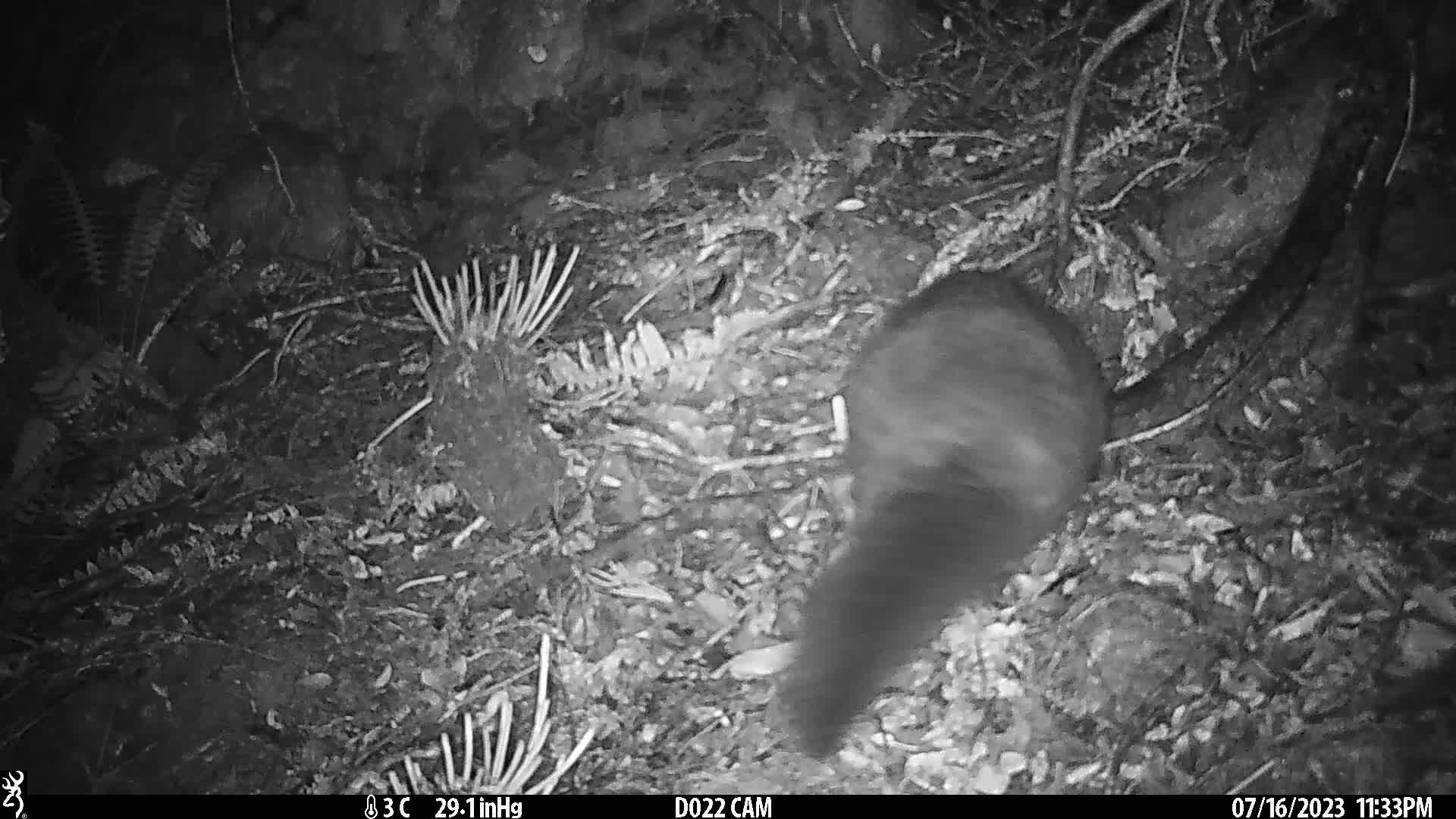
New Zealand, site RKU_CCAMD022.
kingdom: Animalia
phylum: Chordata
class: Mammalia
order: Diprotodontia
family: Phalangeridae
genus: Trichosurus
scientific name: Trichosurus vulpecula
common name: common brushtail possum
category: possum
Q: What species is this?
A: Possum (common brushtail possum) (Trichosurus vulpecula).